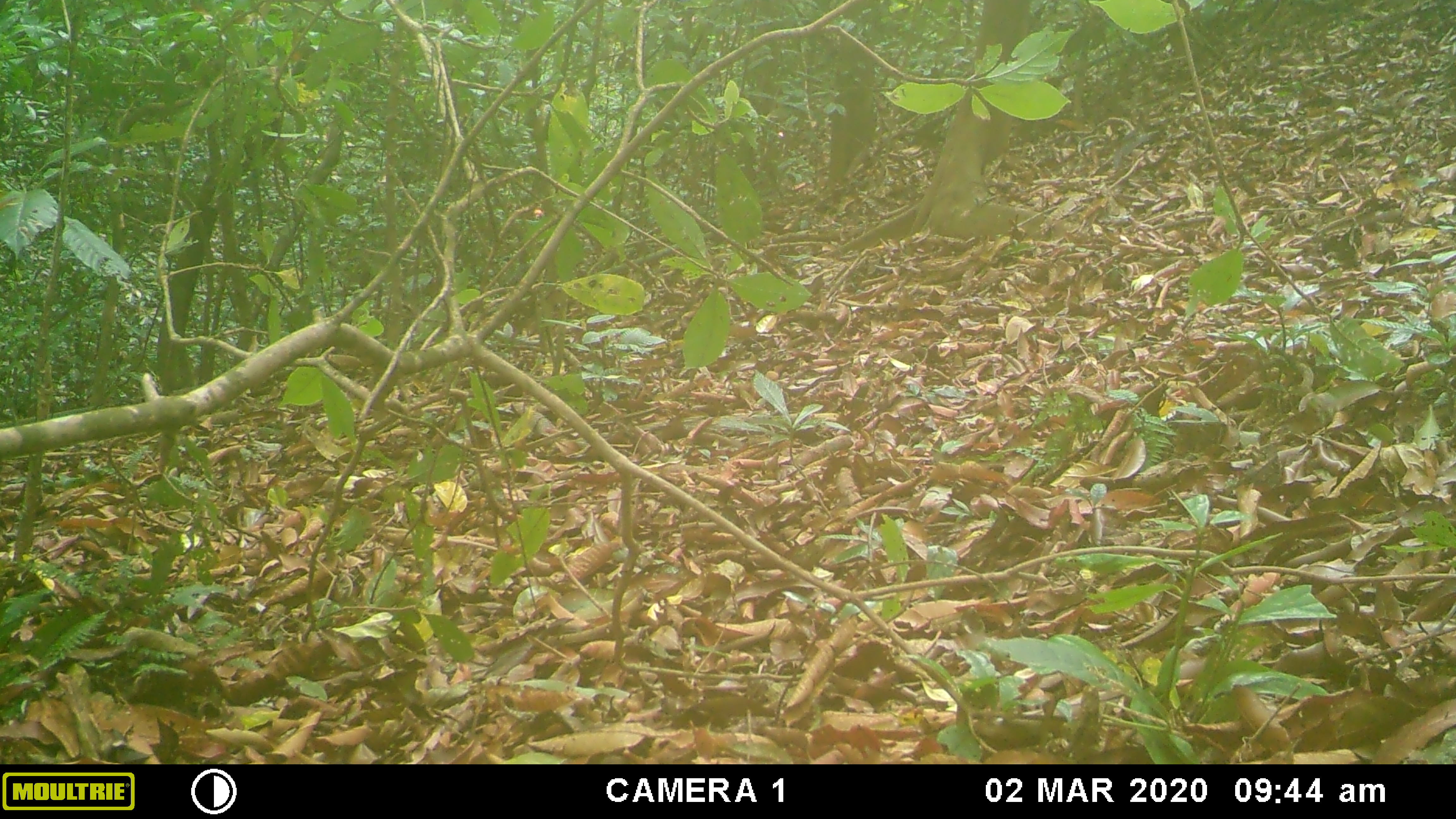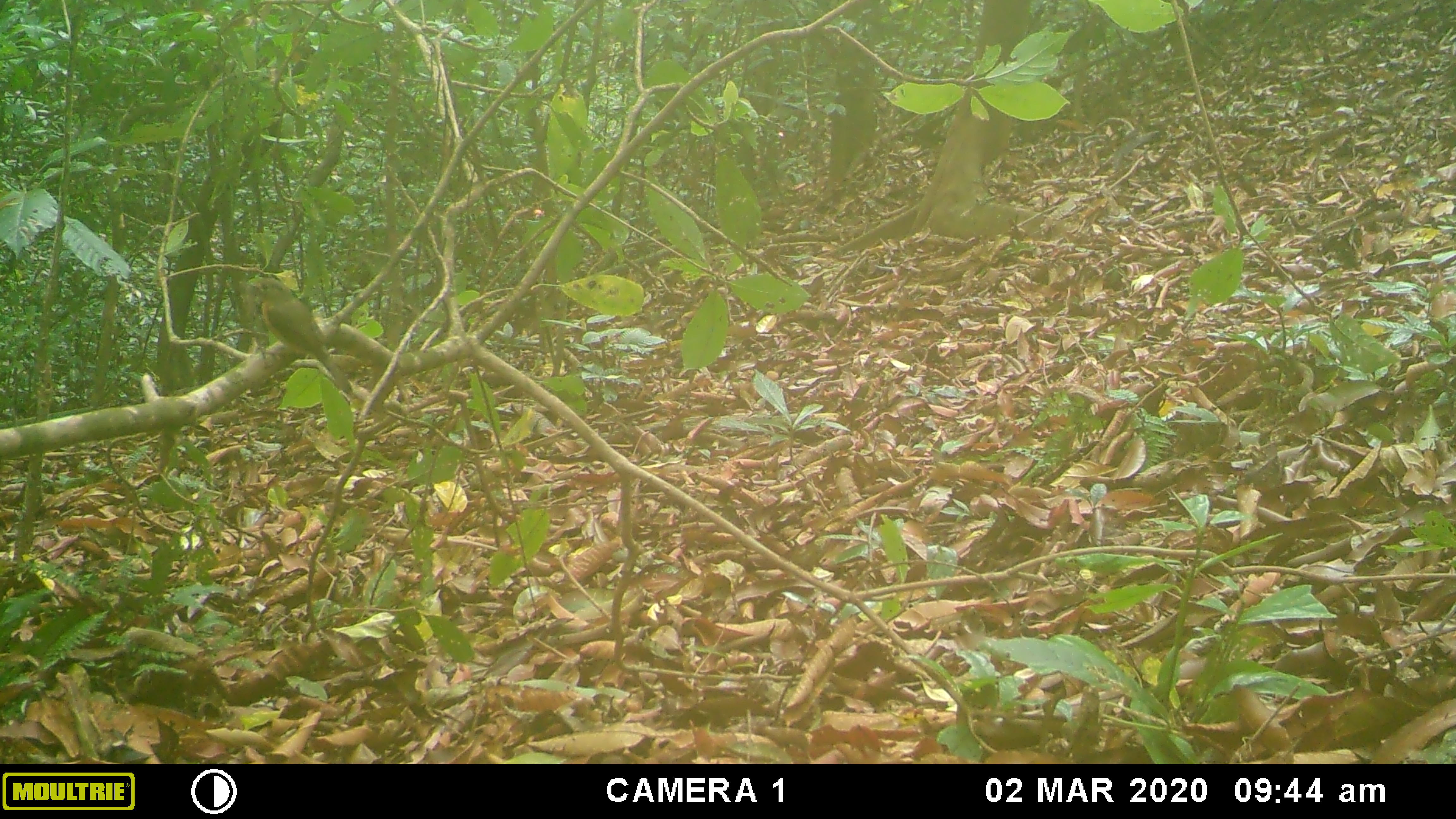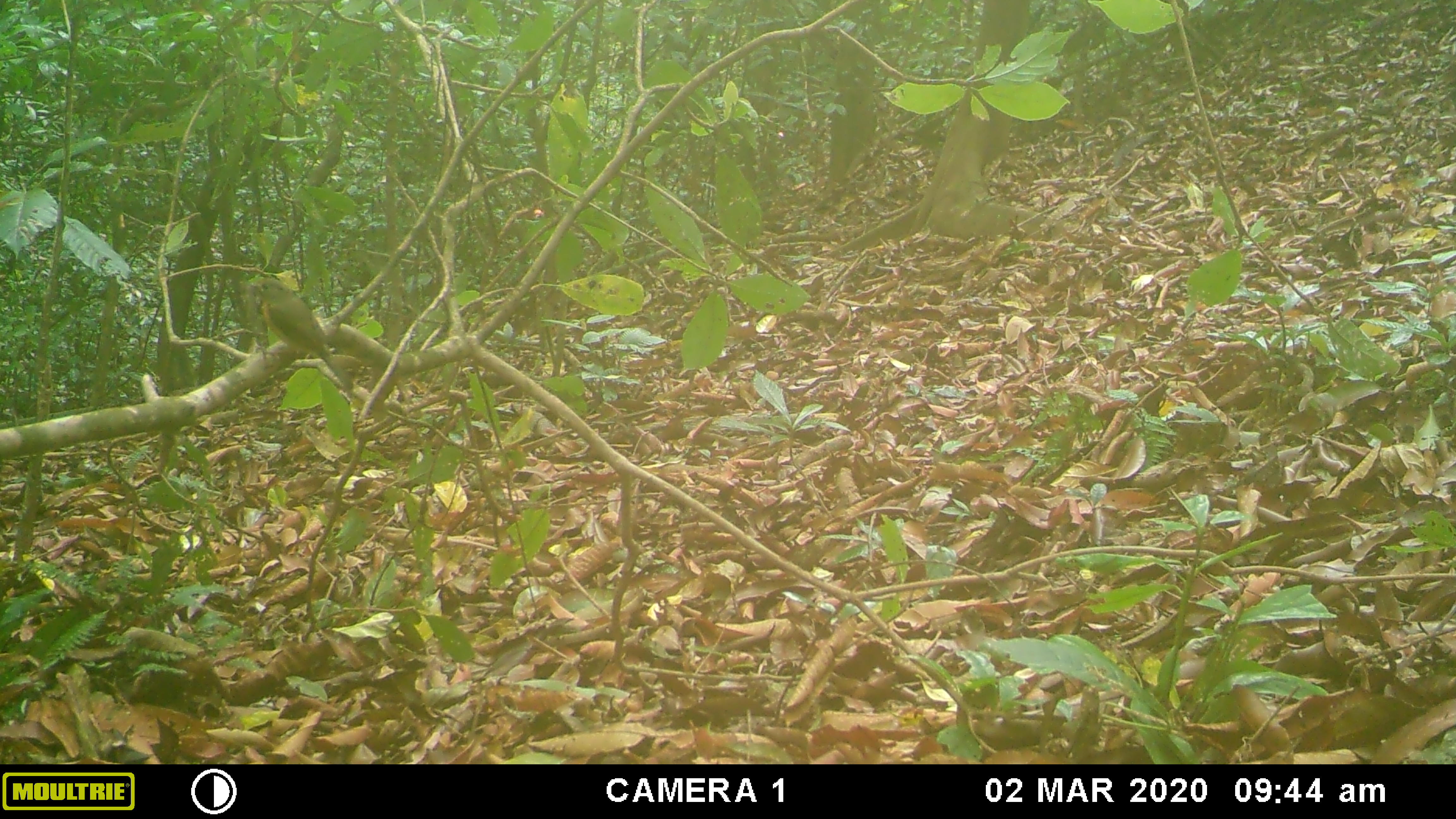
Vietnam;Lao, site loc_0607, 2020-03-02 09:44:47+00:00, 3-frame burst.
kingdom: Animalia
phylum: Chordata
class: Aves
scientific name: Aves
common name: bird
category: unidentified bird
Unidentified bird (bird) (Aves). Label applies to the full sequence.